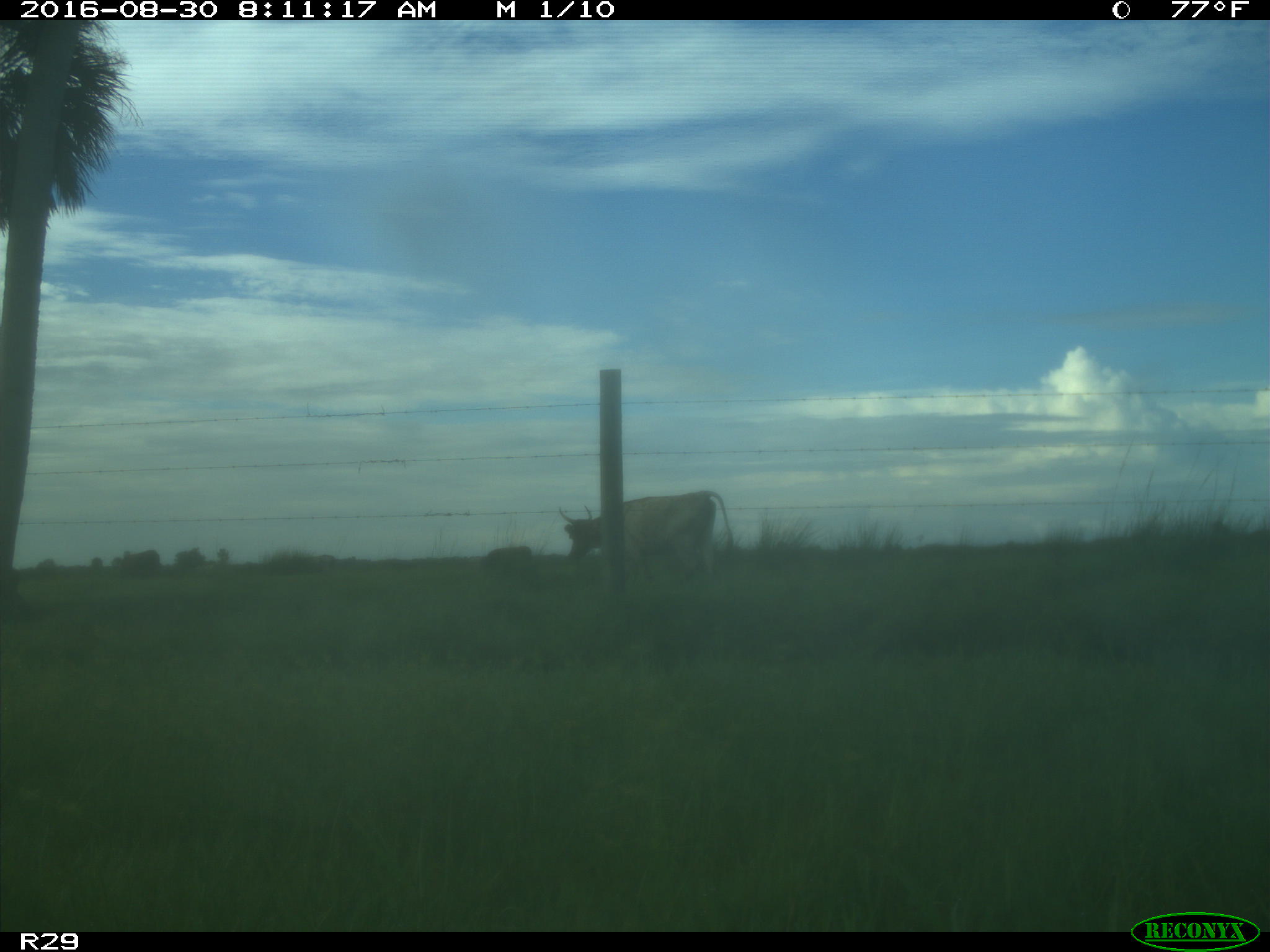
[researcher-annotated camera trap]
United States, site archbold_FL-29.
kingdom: Animalia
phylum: Chordata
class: Mammalia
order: Artiodactyla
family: Bovidae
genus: Bos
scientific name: Bos taurus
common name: domestic cow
Bos taurus (domestic cow).